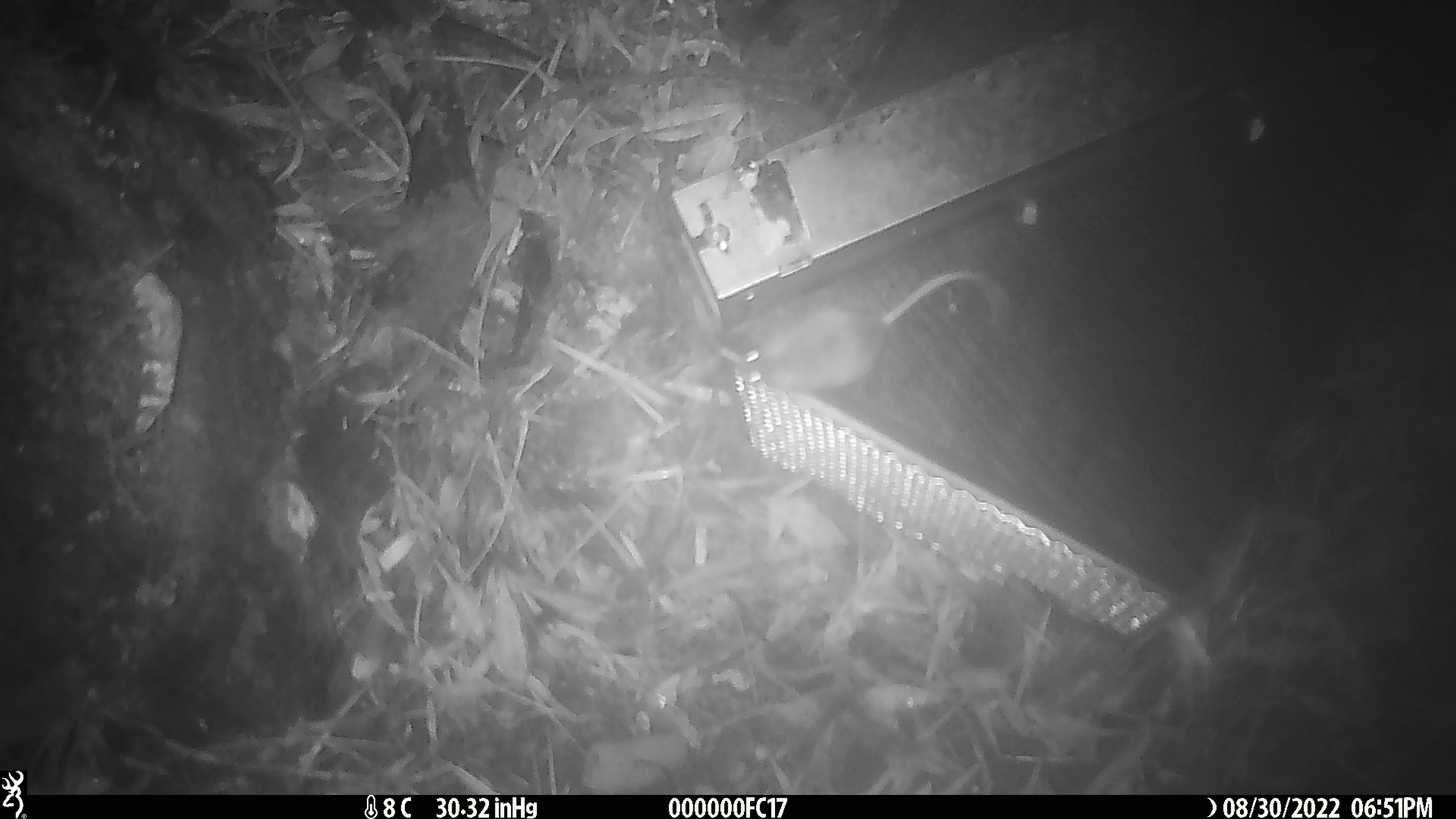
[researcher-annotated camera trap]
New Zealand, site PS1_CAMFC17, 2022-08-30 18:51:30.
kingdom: Animalia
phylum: Chordata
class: Mammalia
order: Rodentia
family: Muridae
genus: Mus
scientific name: Mus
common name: mouse